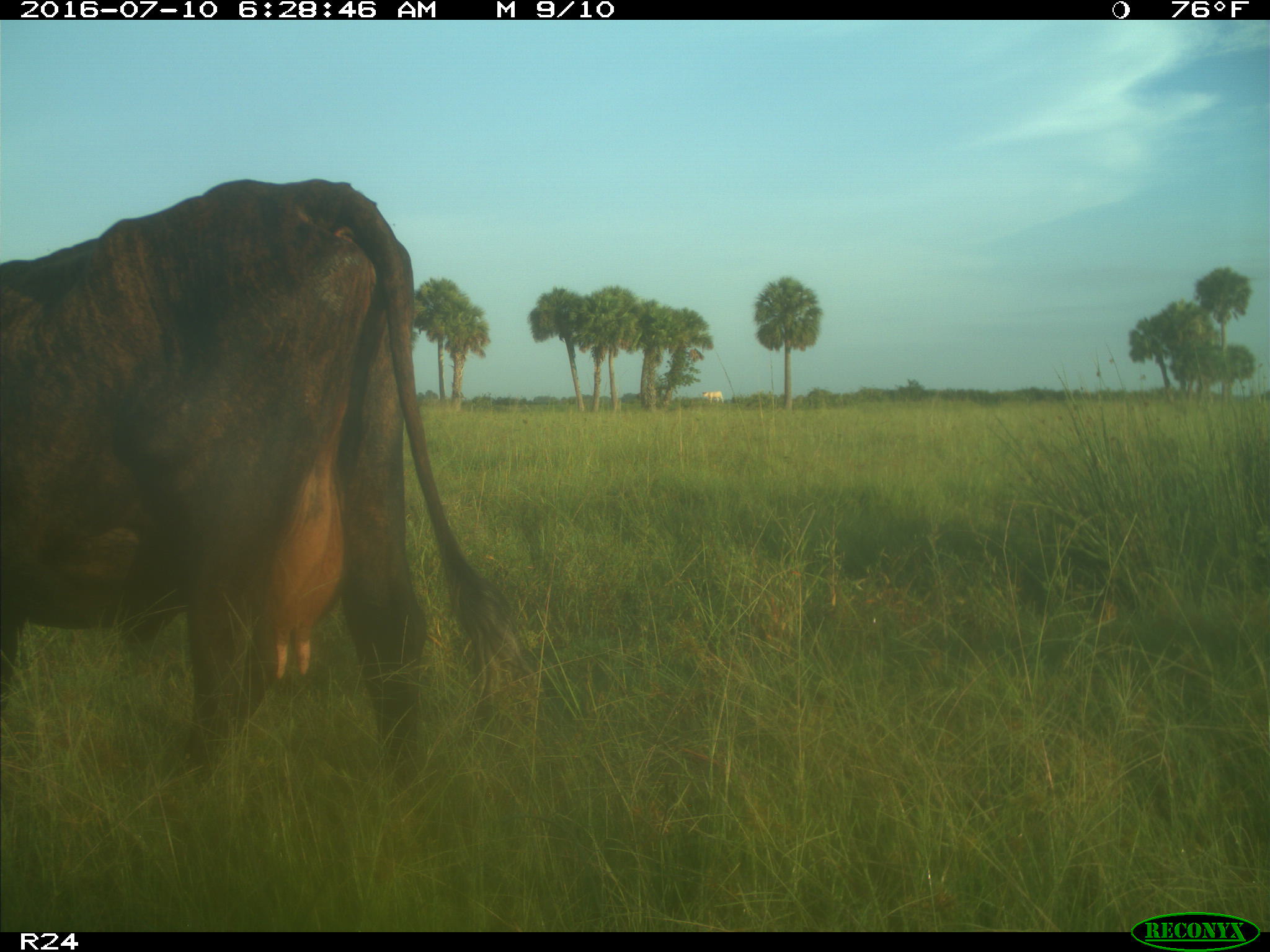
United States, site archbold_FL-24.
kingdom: Animalia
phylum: Chordata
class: Mammalia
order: Artiodactyla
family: Bovidae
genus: Bos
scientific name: Bos taurus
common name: domestic cow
Bos taurus (domestic cow).